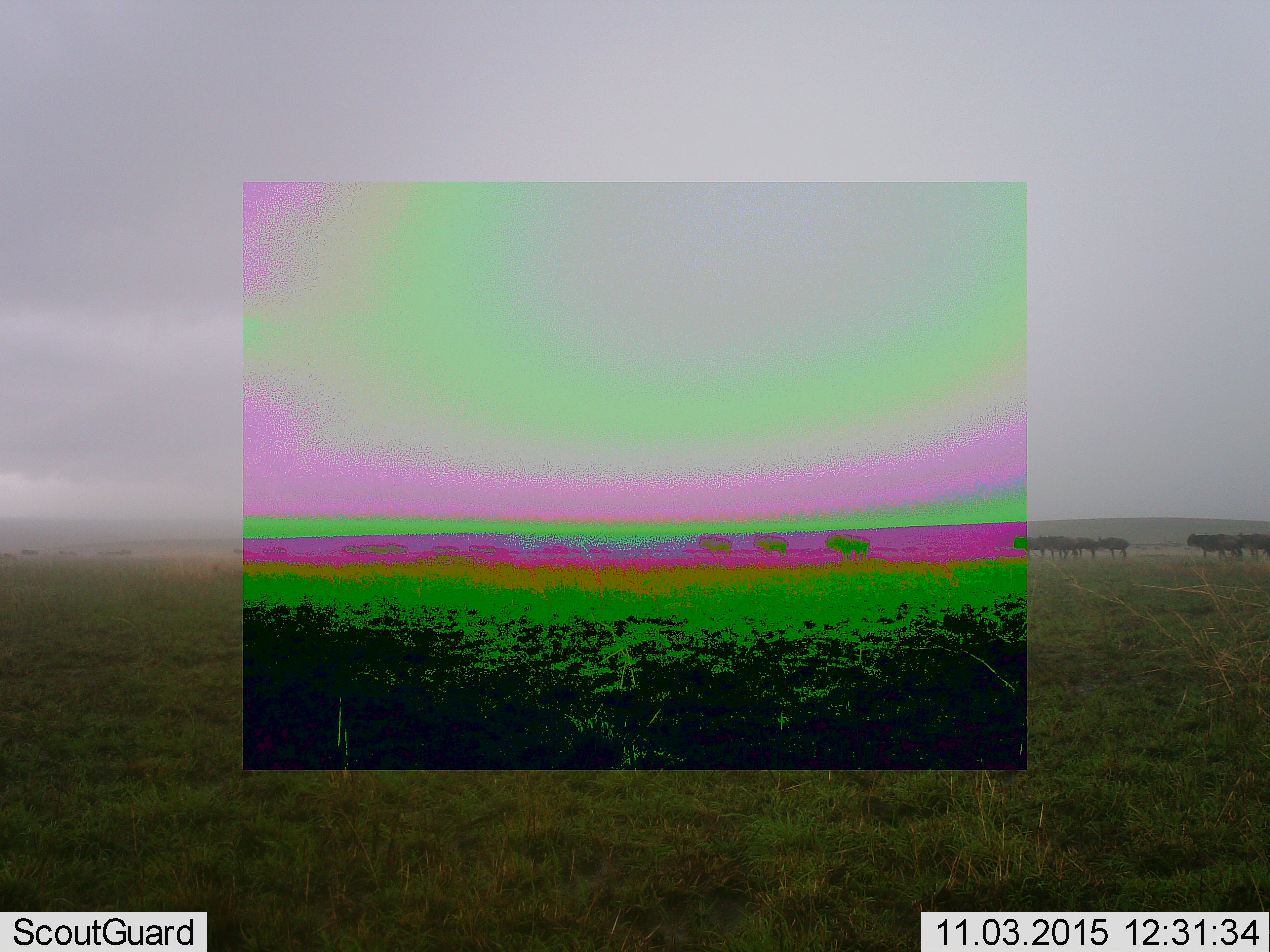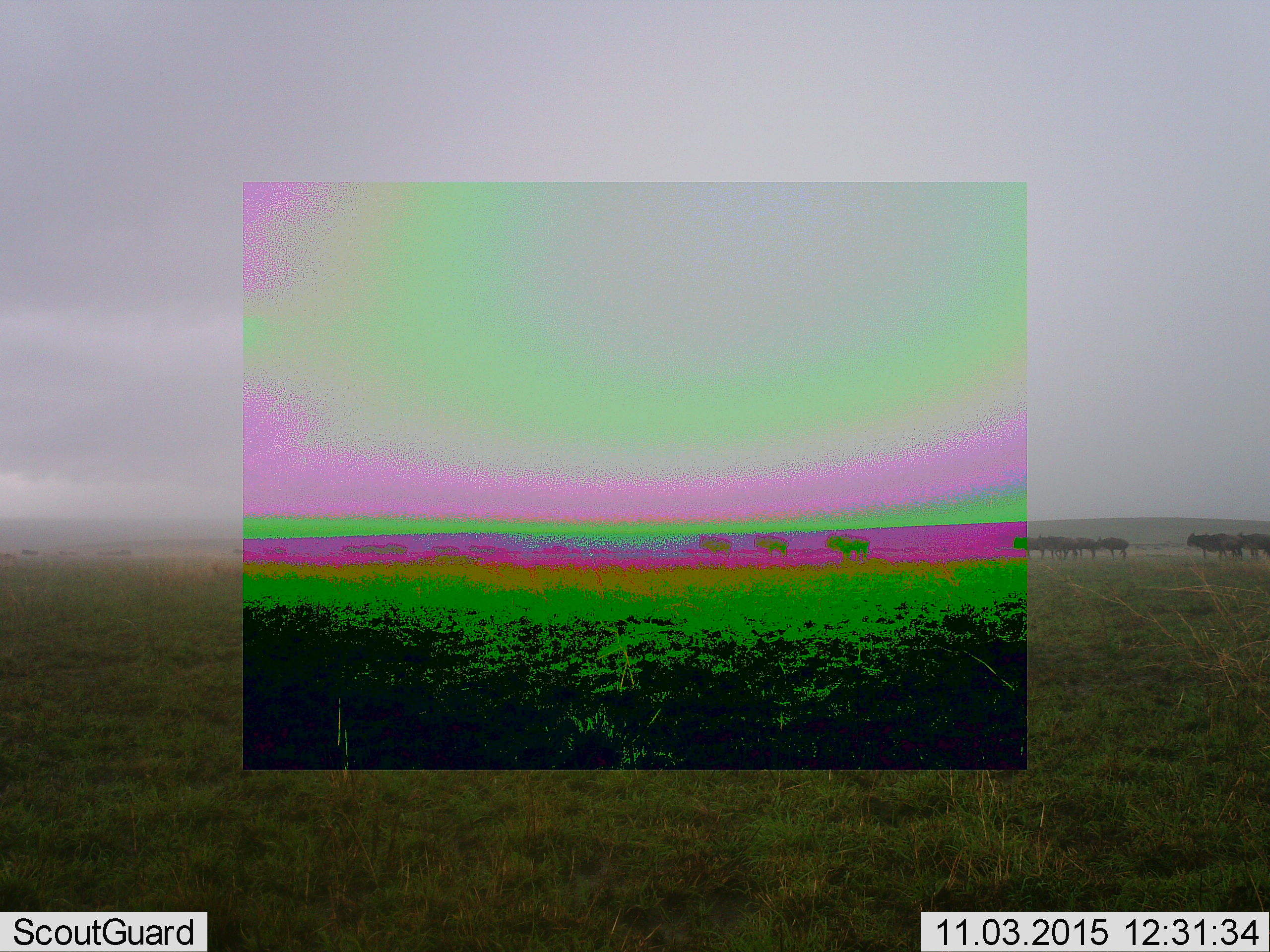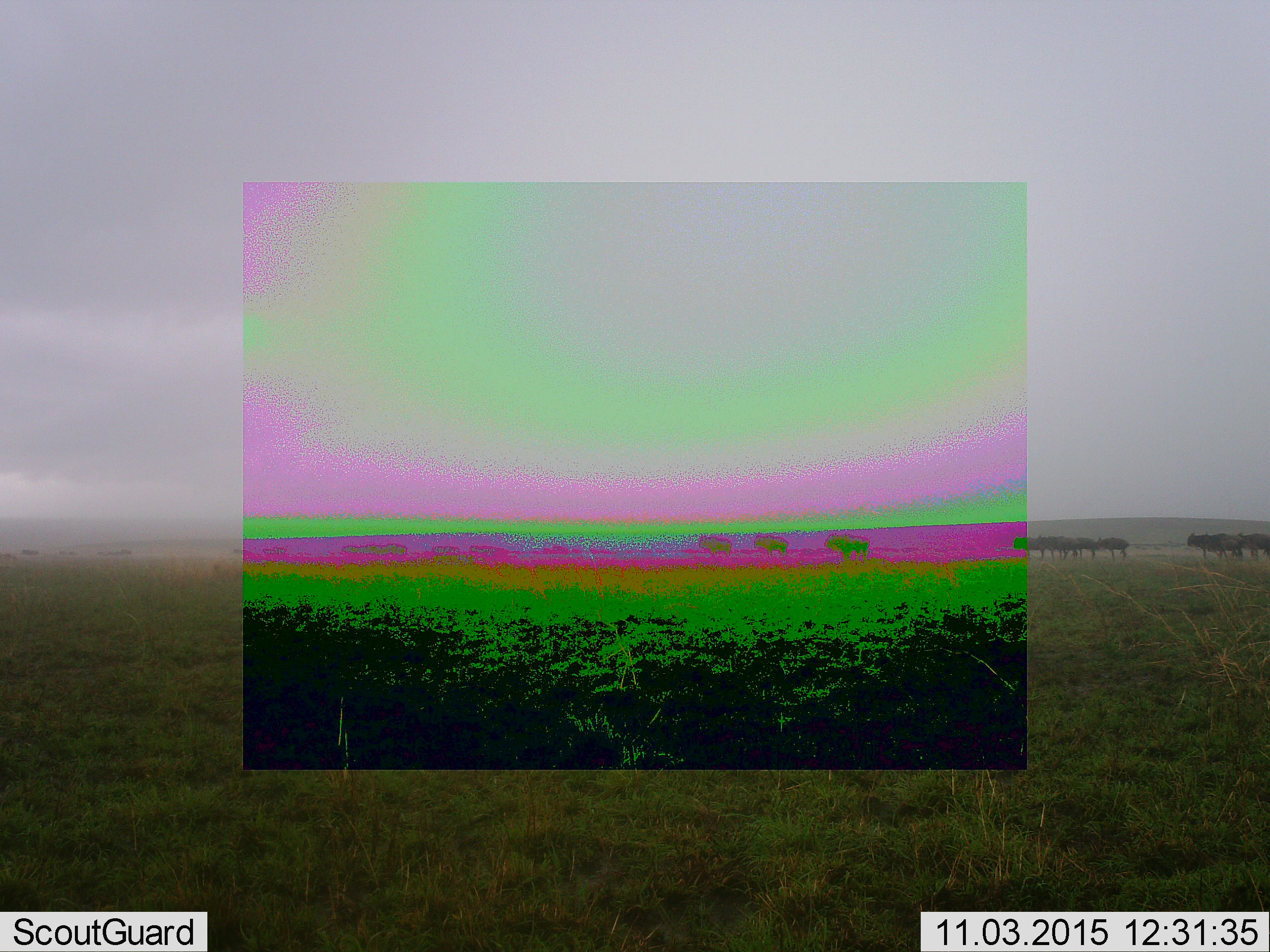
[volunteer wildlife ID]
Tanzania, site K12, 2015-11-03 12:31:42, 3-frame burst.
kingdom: Animalia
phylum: Chordata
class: Mammalia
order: Artiodactyla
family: Bovidae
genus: Connochaetes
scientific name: Connochaetes taurinus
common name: blue wildebeest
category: wildebeest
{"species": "wildebeest (blue wildebeest) (Connochaetes taurinus)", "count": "11-50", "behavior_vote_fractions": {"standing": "83%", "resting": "0%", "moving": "17%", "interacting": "0%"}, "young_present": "0%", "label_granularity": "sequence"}